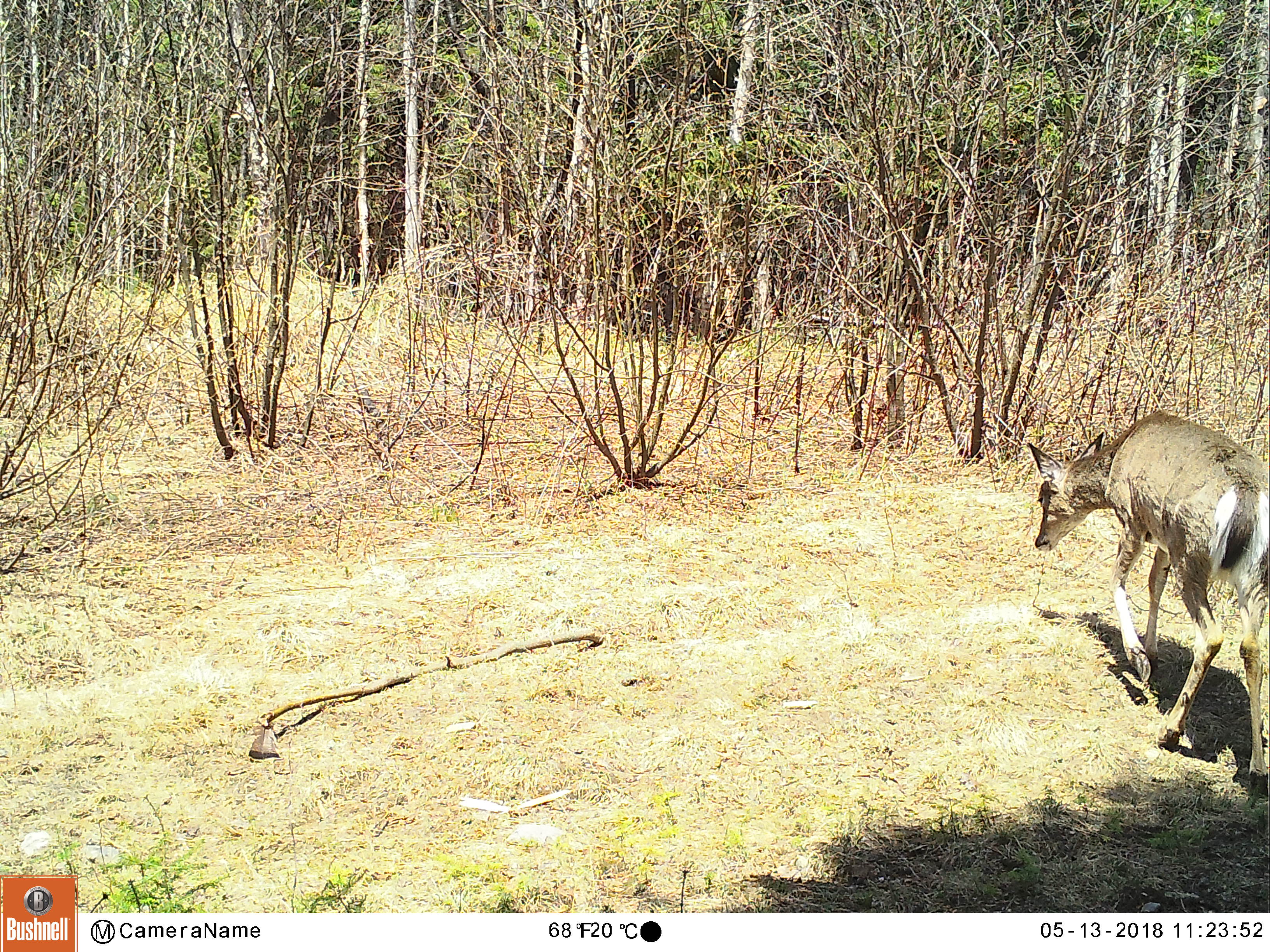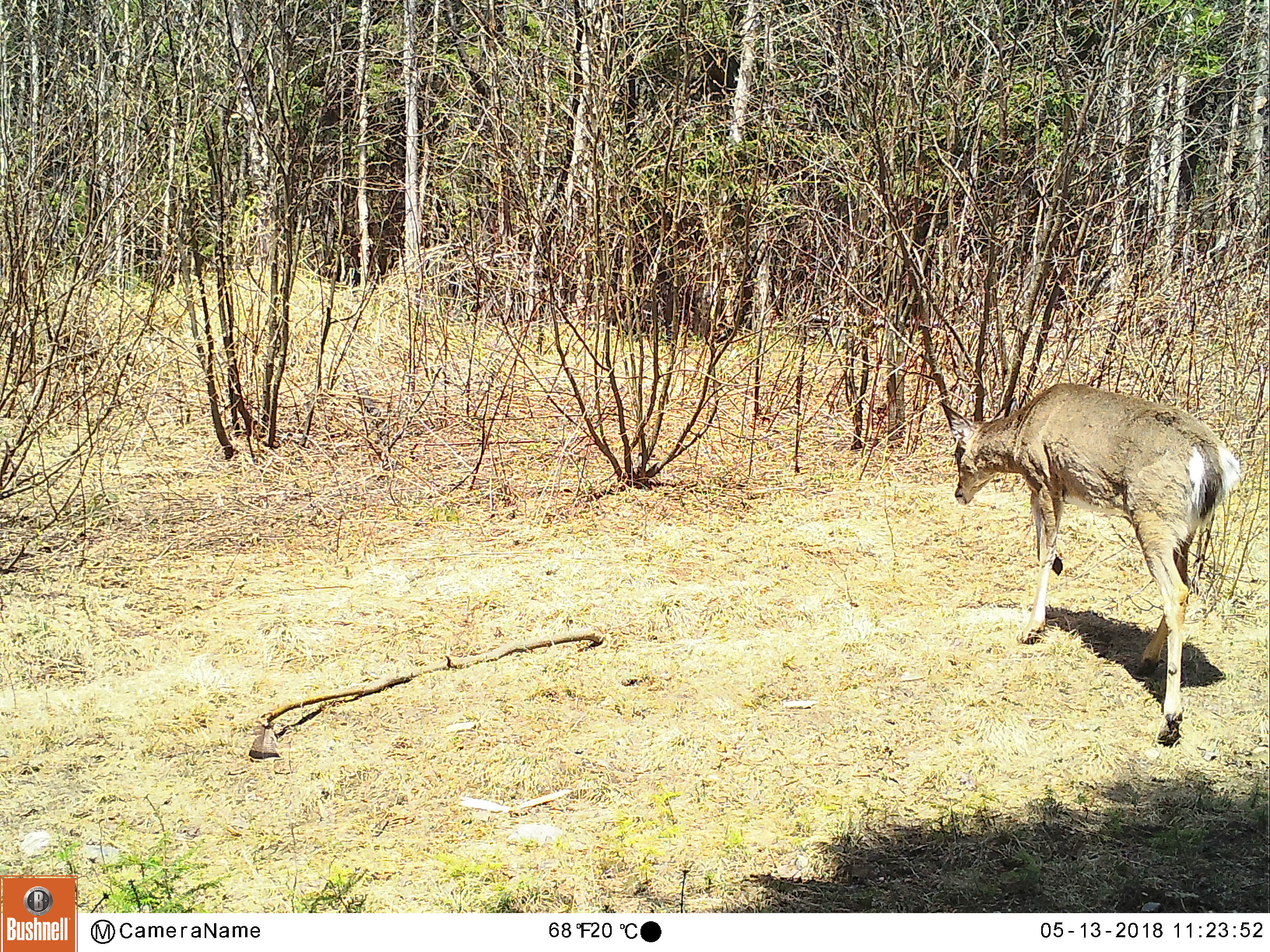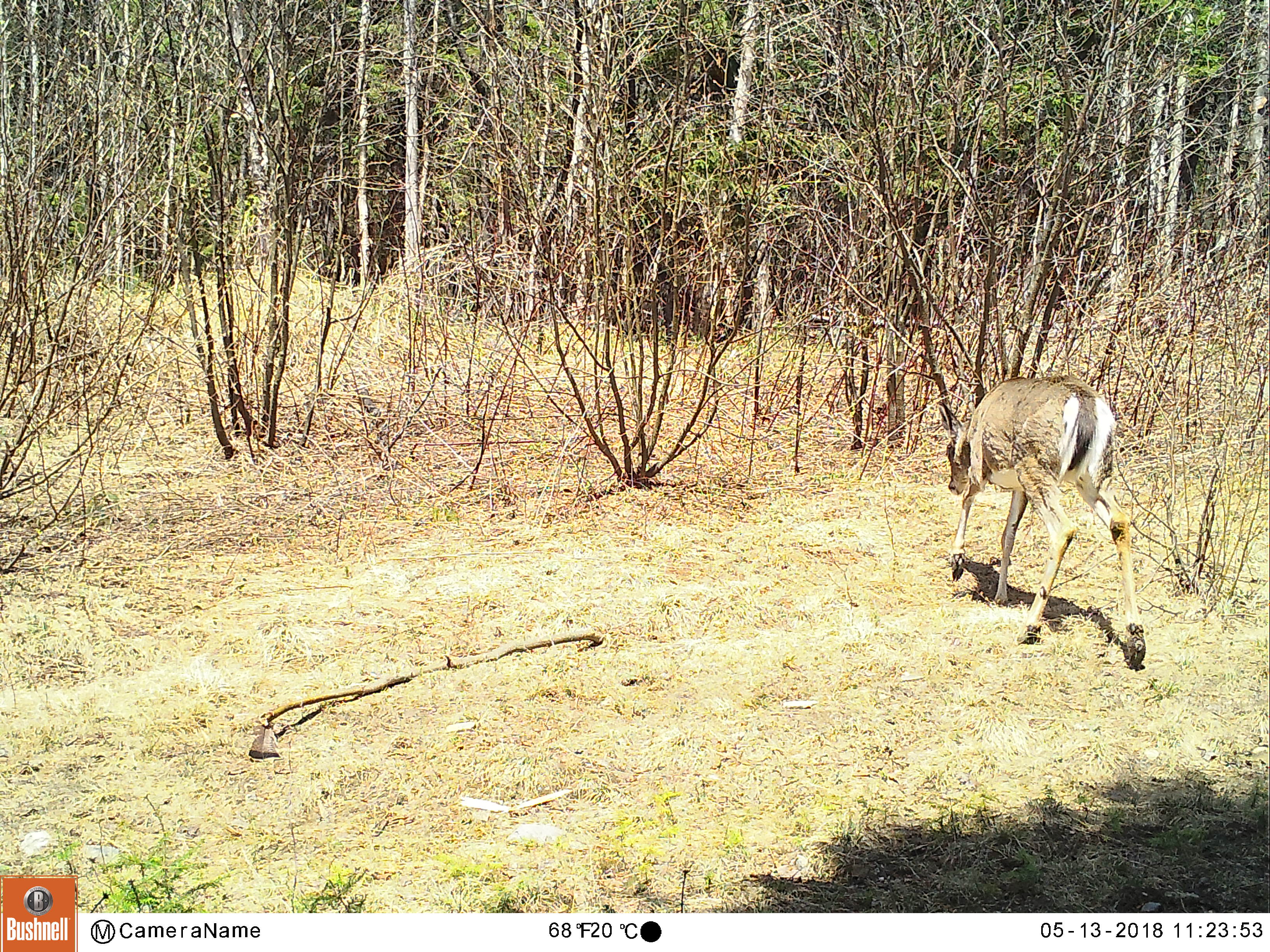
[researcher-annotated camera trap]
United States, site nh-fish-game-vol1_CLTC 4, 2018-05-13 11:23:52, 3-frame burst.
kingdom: Animalia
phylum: Chordata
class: Mammalia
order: Artiodactyla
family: Cervidae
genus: Odocoileus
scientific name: Odocoileus virginianus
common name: white-tailed deer